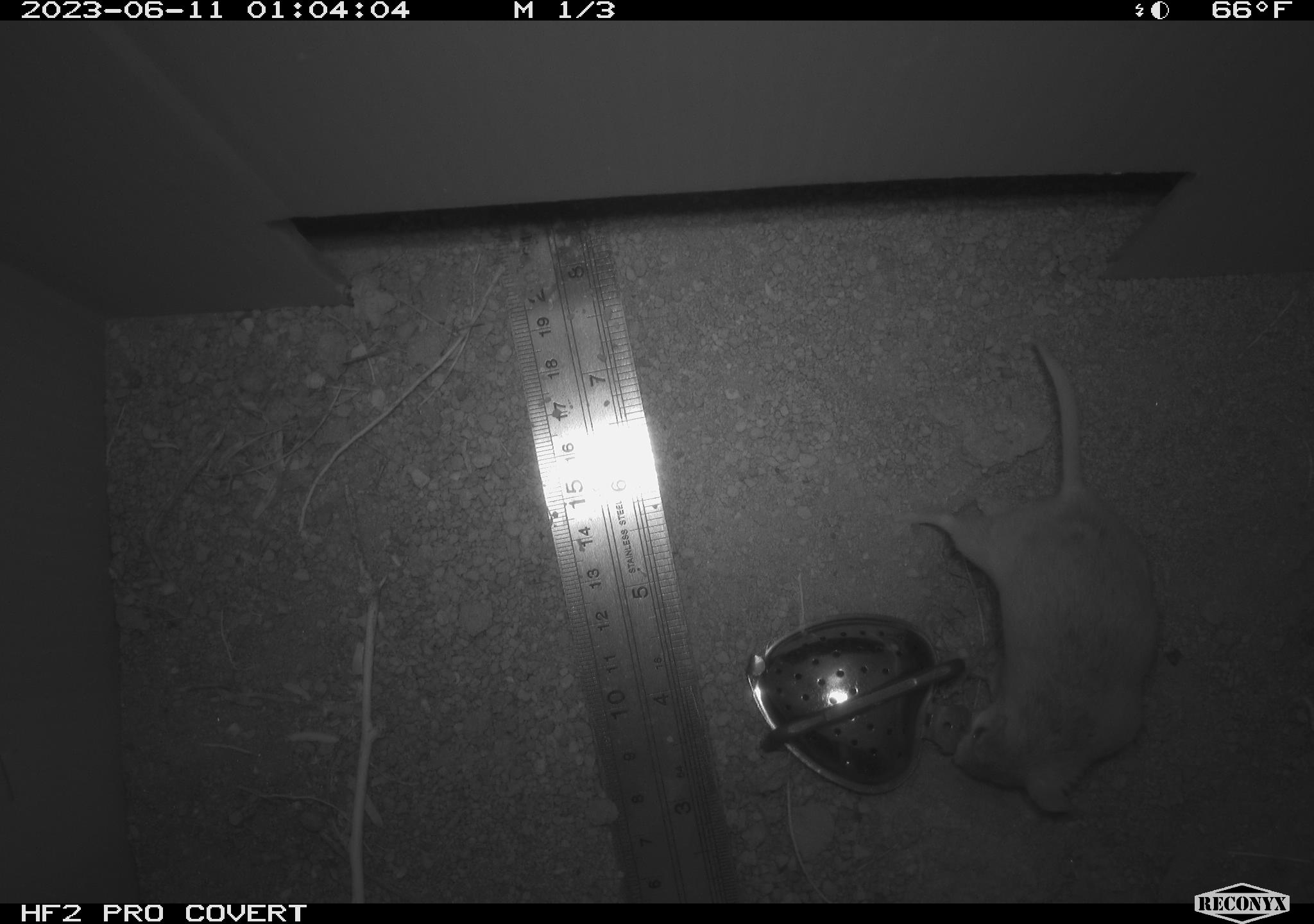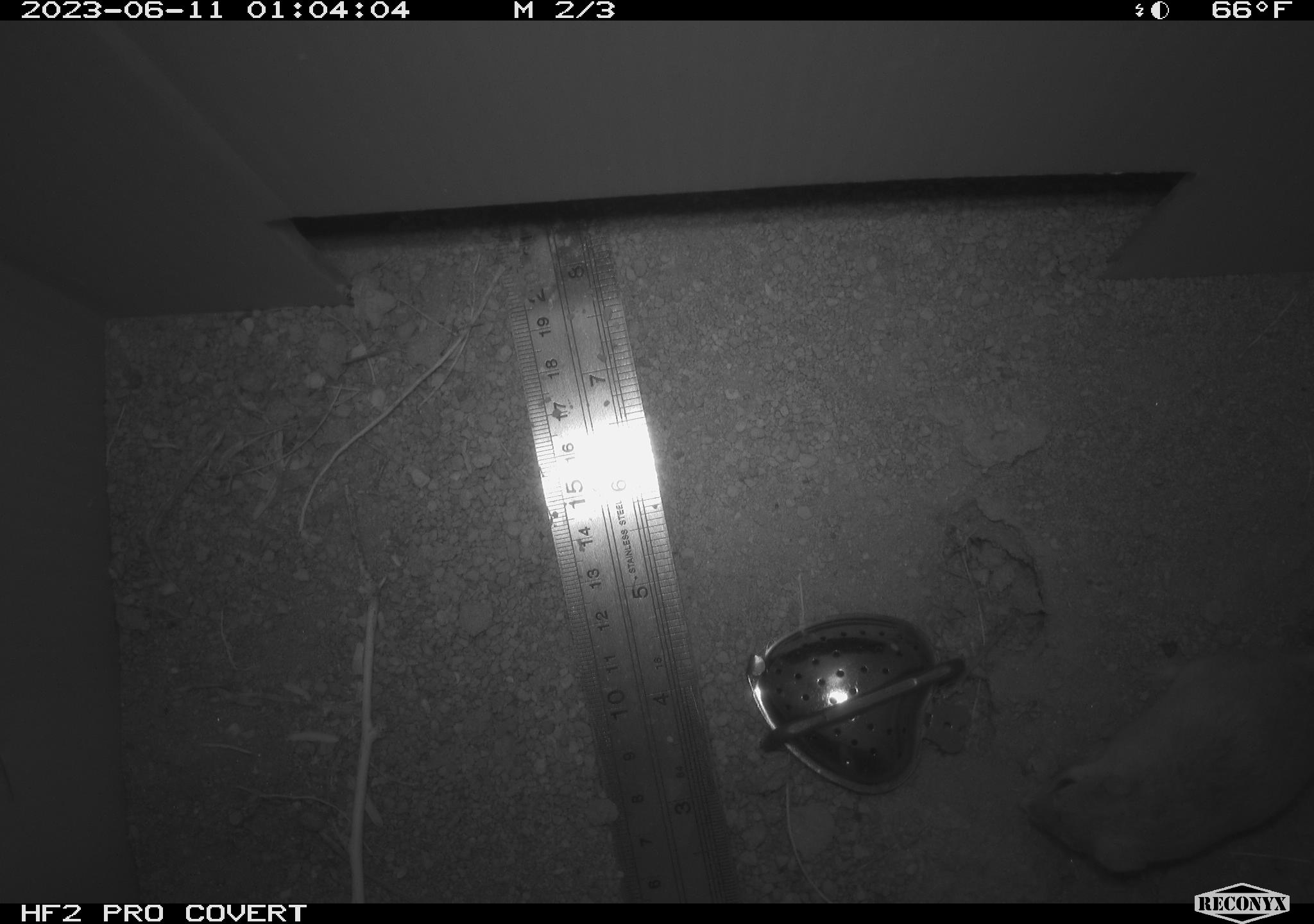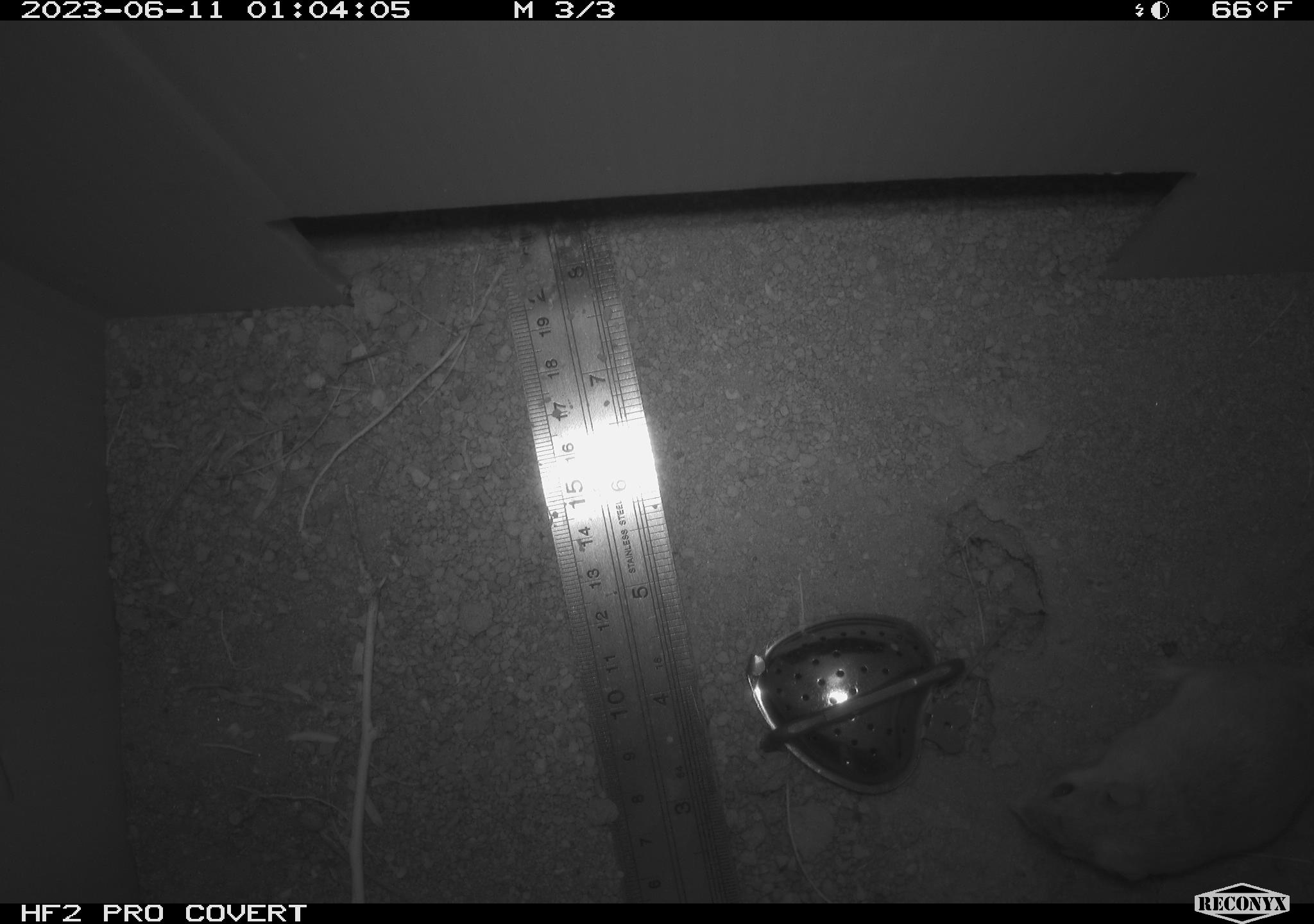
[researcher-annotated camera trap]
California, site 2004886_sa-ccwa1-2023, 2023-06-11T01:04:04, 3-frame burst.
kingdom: Animalia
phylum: Chordata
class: Mammalia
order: Rodentia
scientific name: Rodentia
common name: rodent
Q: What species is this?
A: Rodent (Rodentia).